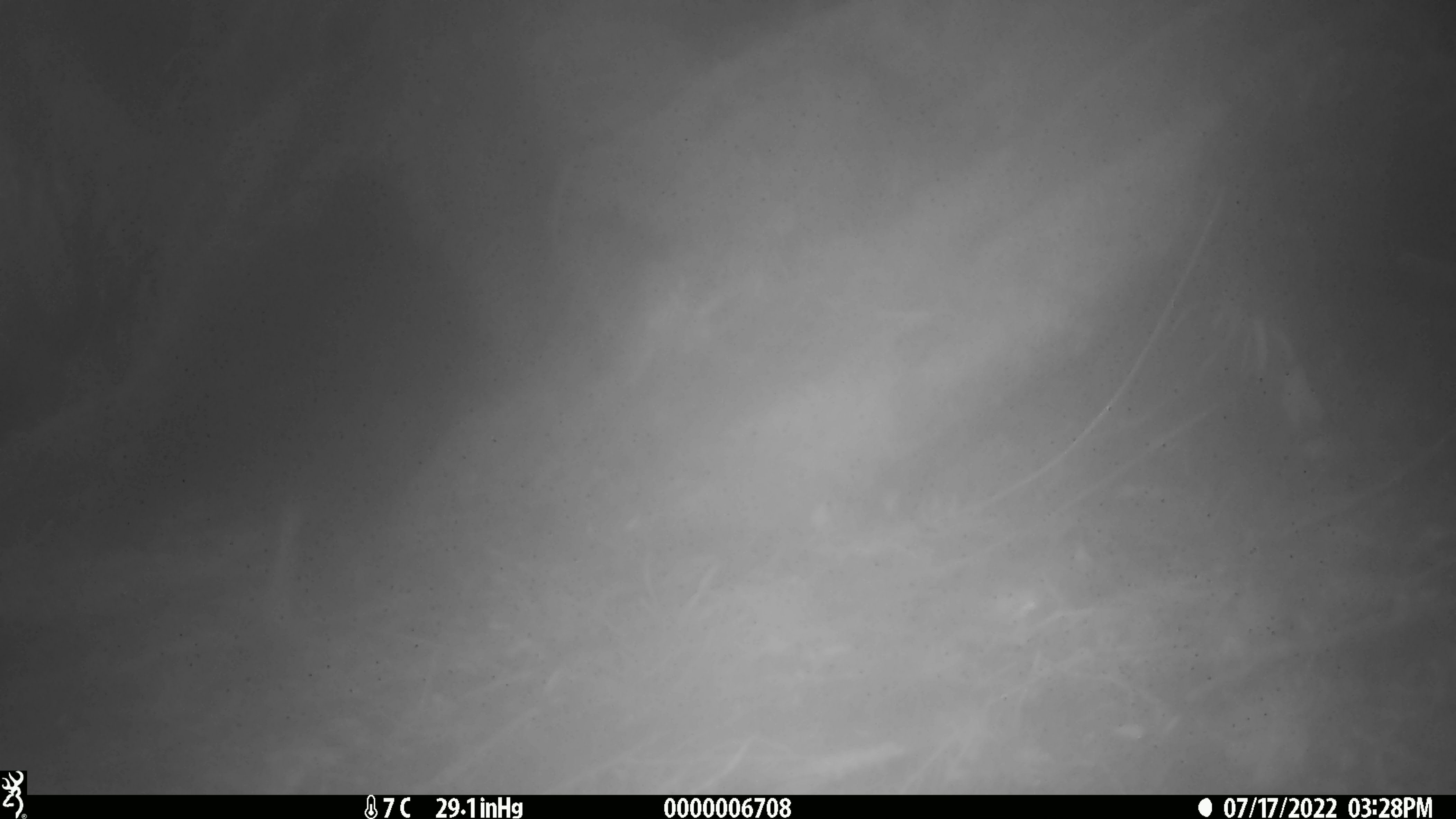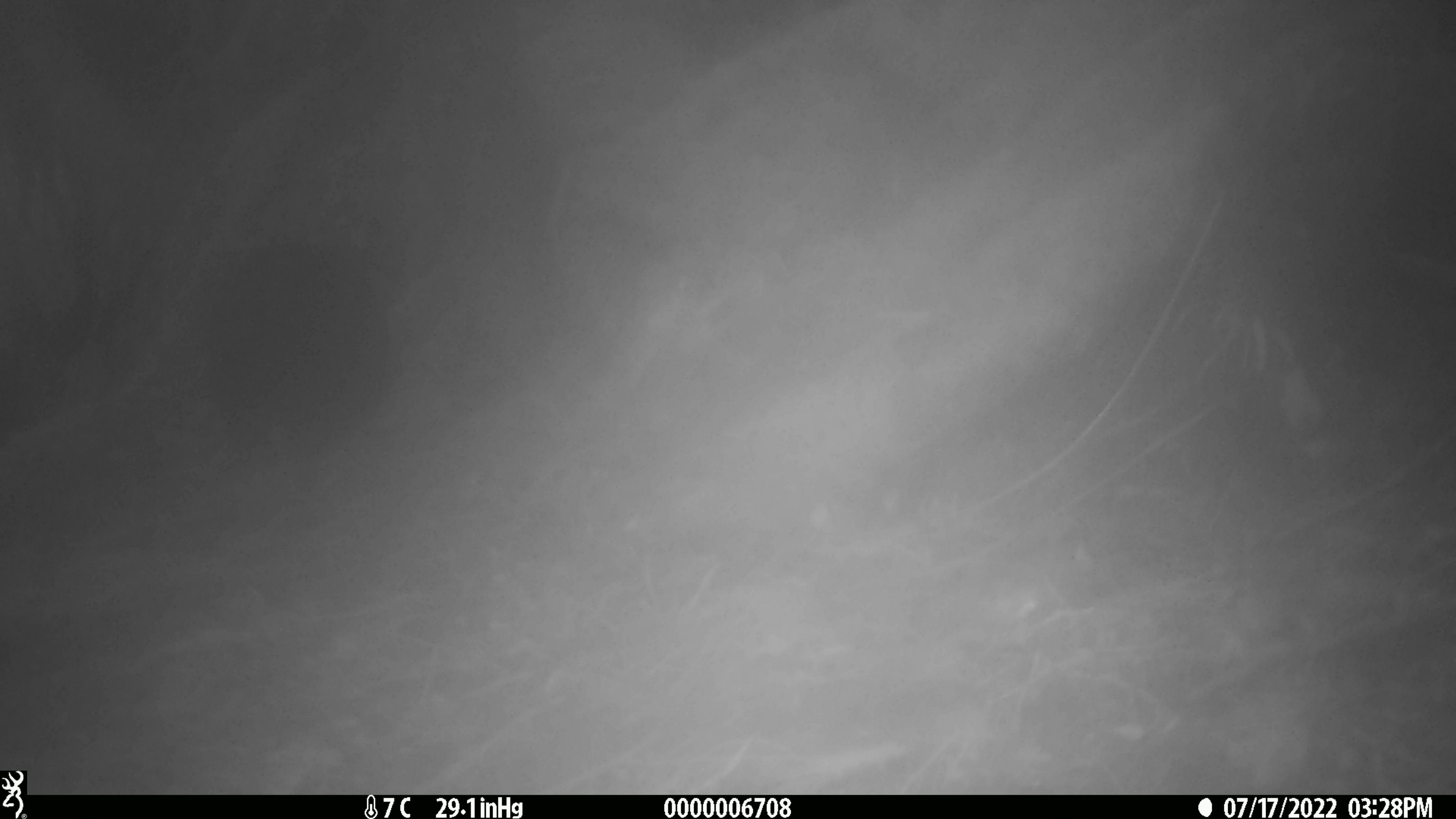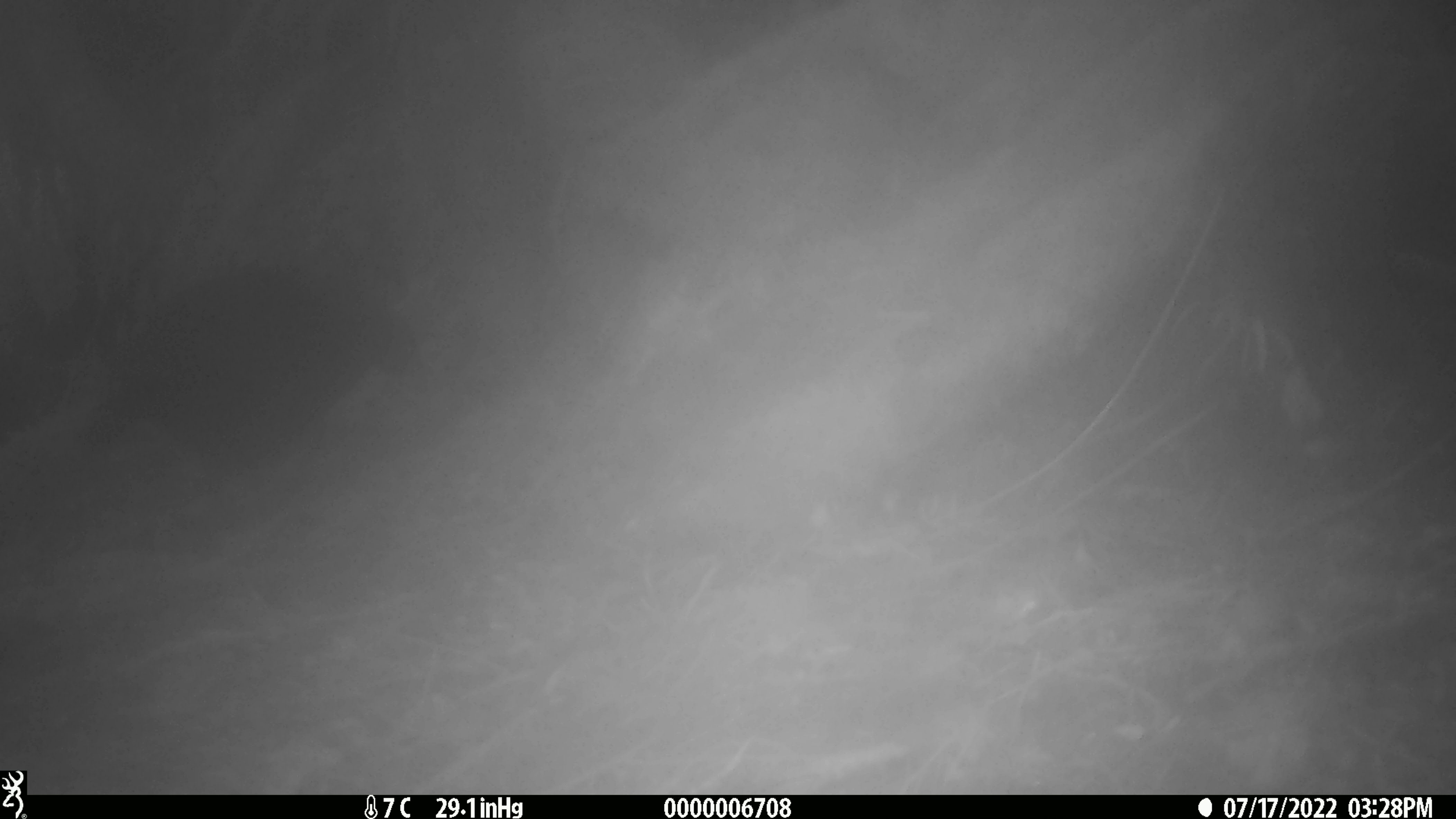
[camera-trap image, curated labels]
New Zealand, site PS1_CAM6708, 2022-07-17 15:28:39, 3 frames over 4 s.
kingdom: Animalia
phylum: Chordata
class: Aves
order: Gruiformes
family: Rallidae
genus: Gallirallus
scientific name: Gallirallus australis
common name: weka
Weka (Gallirallus australis).